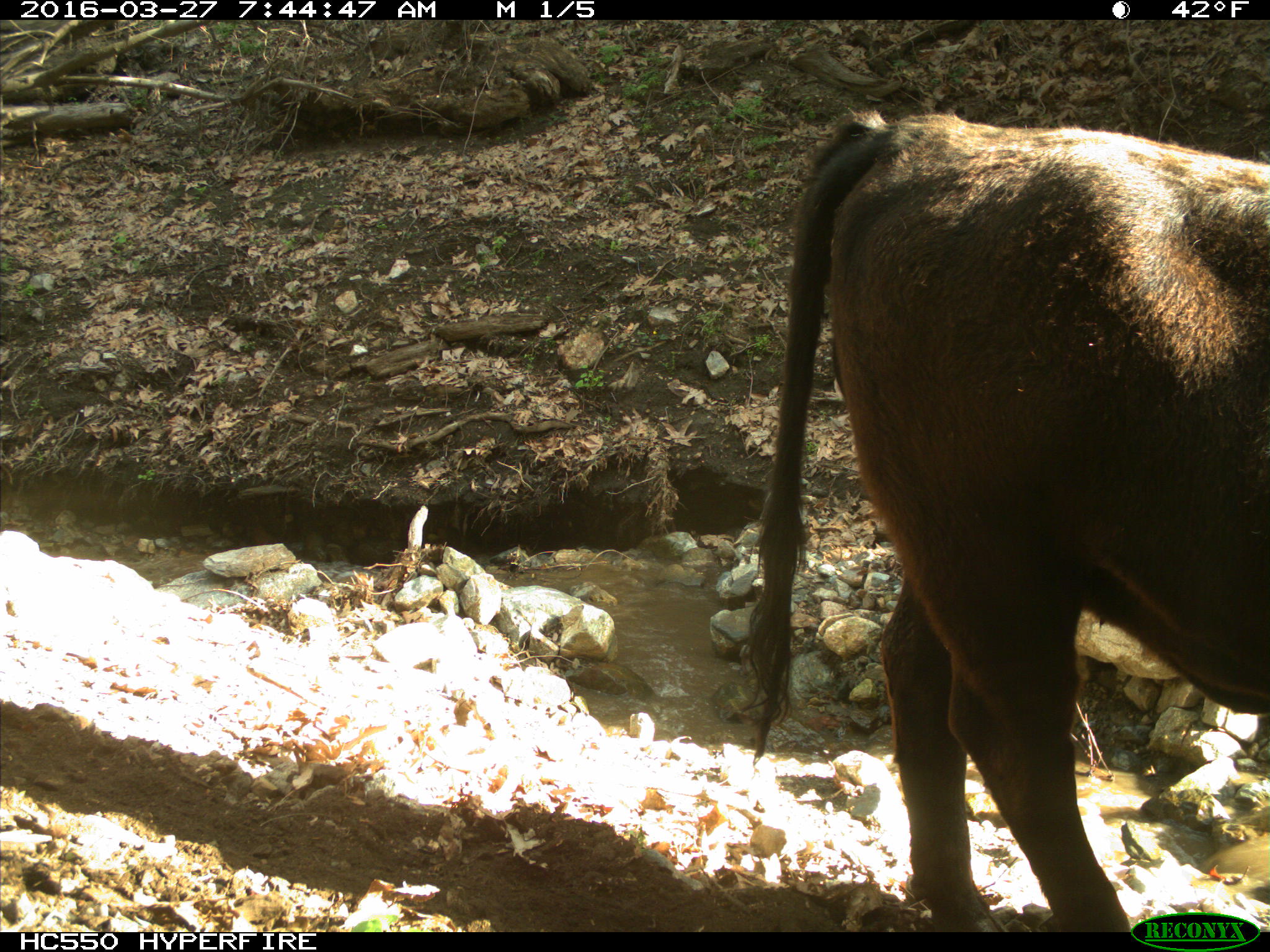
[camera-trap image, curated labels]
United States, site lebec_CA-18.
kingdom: Animalia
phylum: Chordata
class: Mammalia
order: Artiodactyla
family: Bovidae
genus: Bos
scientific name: Bos taurus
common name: domestic cow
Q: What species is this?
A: Bos taurus (domestic cow).